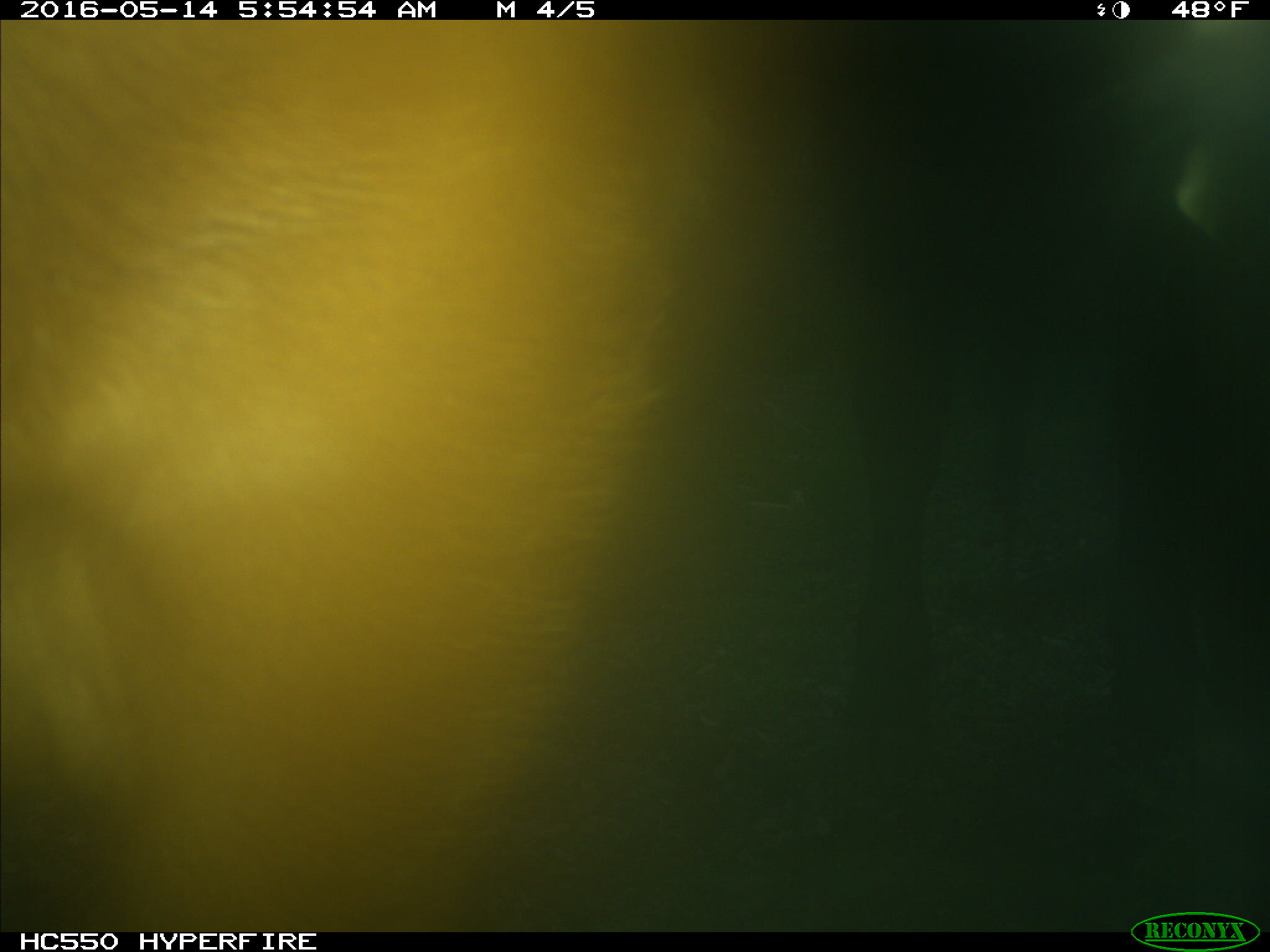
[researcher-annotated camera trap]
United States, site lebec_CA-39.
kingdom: Animalia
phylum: Chordata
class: Mammalia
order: Artiodactyla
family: Bovidae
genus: Bos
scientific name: Bos taurus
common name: domestic cow